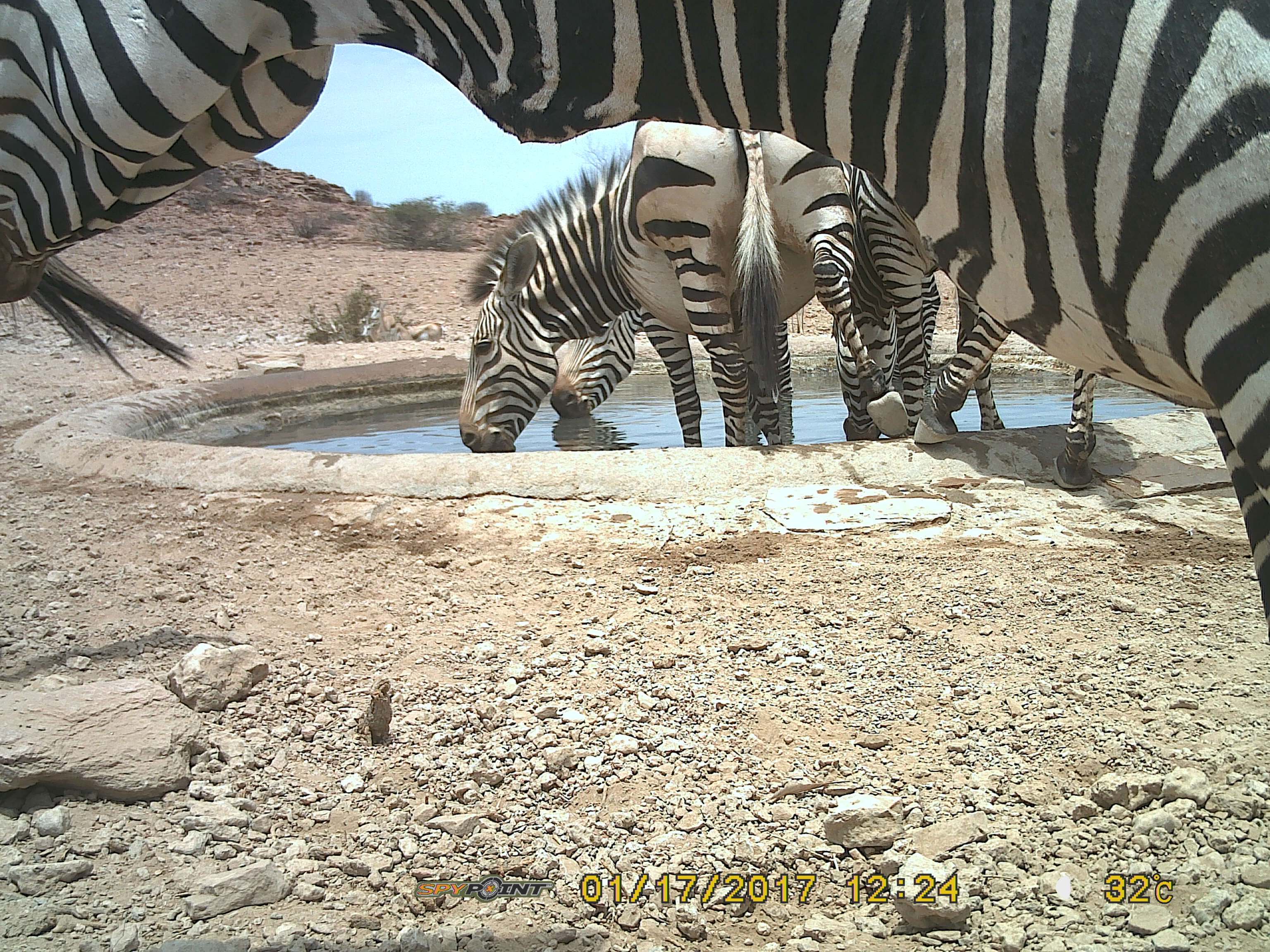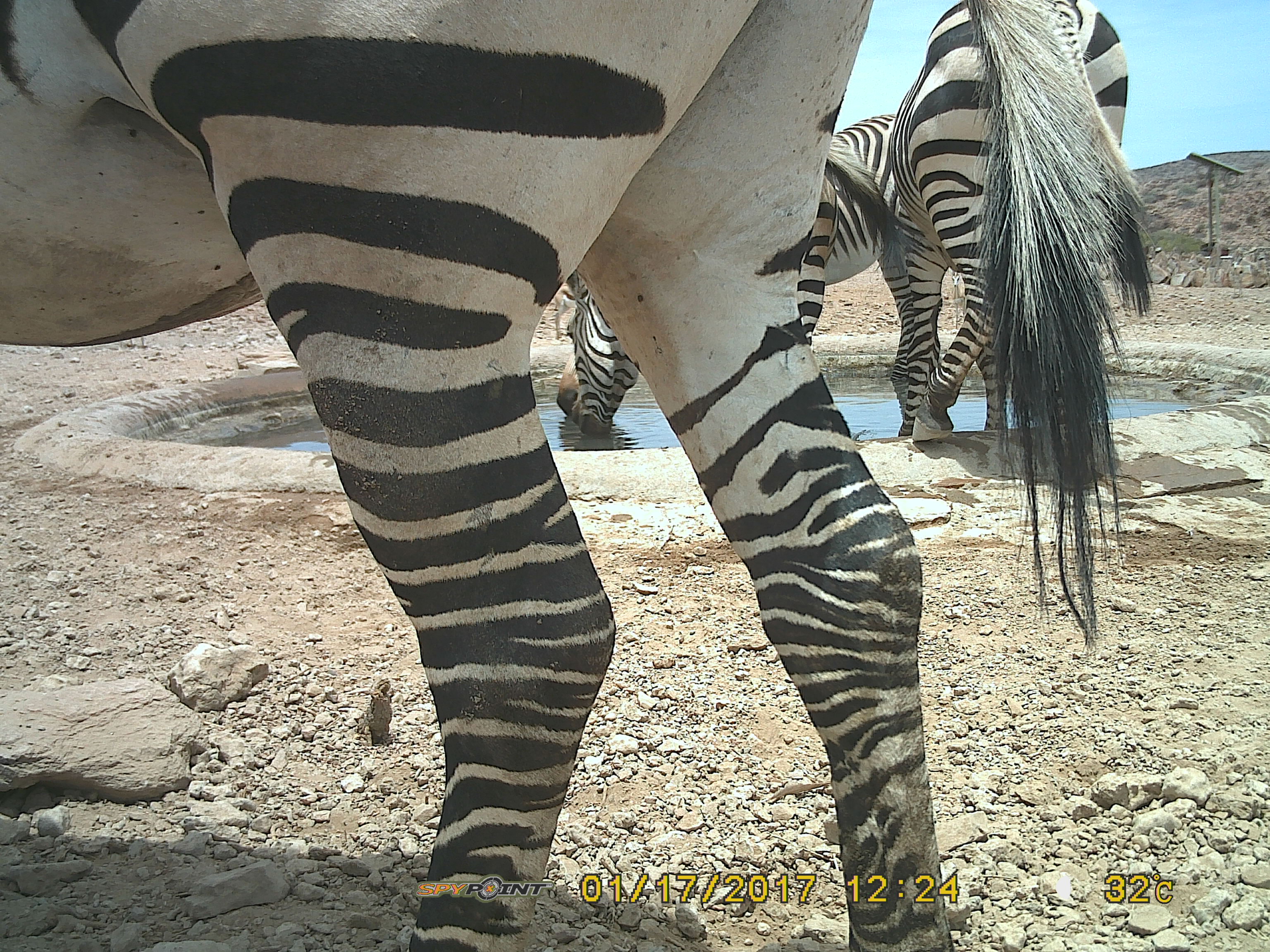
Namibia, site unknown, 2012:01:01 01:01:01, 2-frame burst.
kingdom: Animalia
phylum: Chordata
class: Mammalia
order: Perissodactyla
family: Equidae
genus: Equus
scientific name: Equus zebra hartmannae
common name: hartmann's mountain zebra